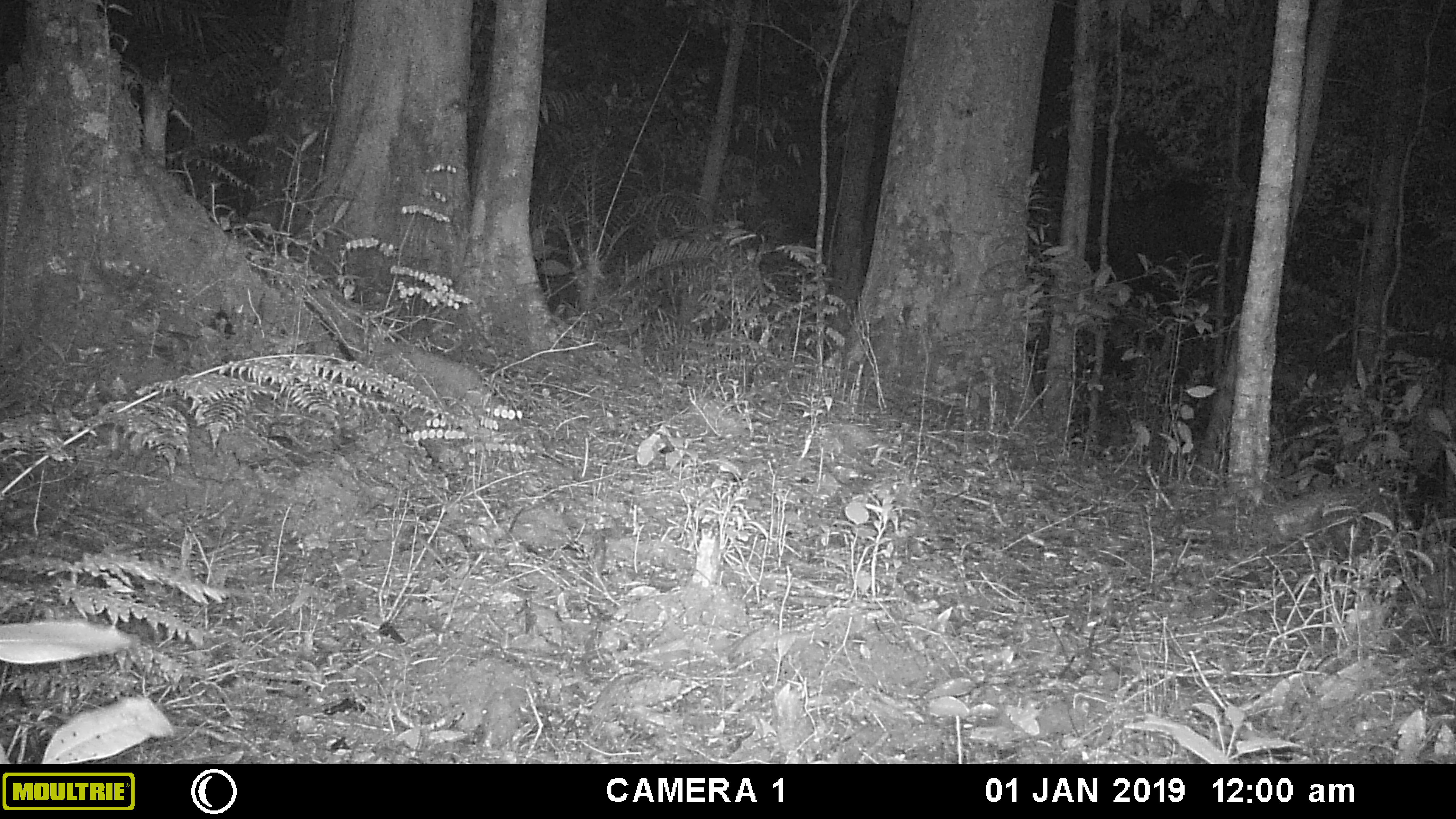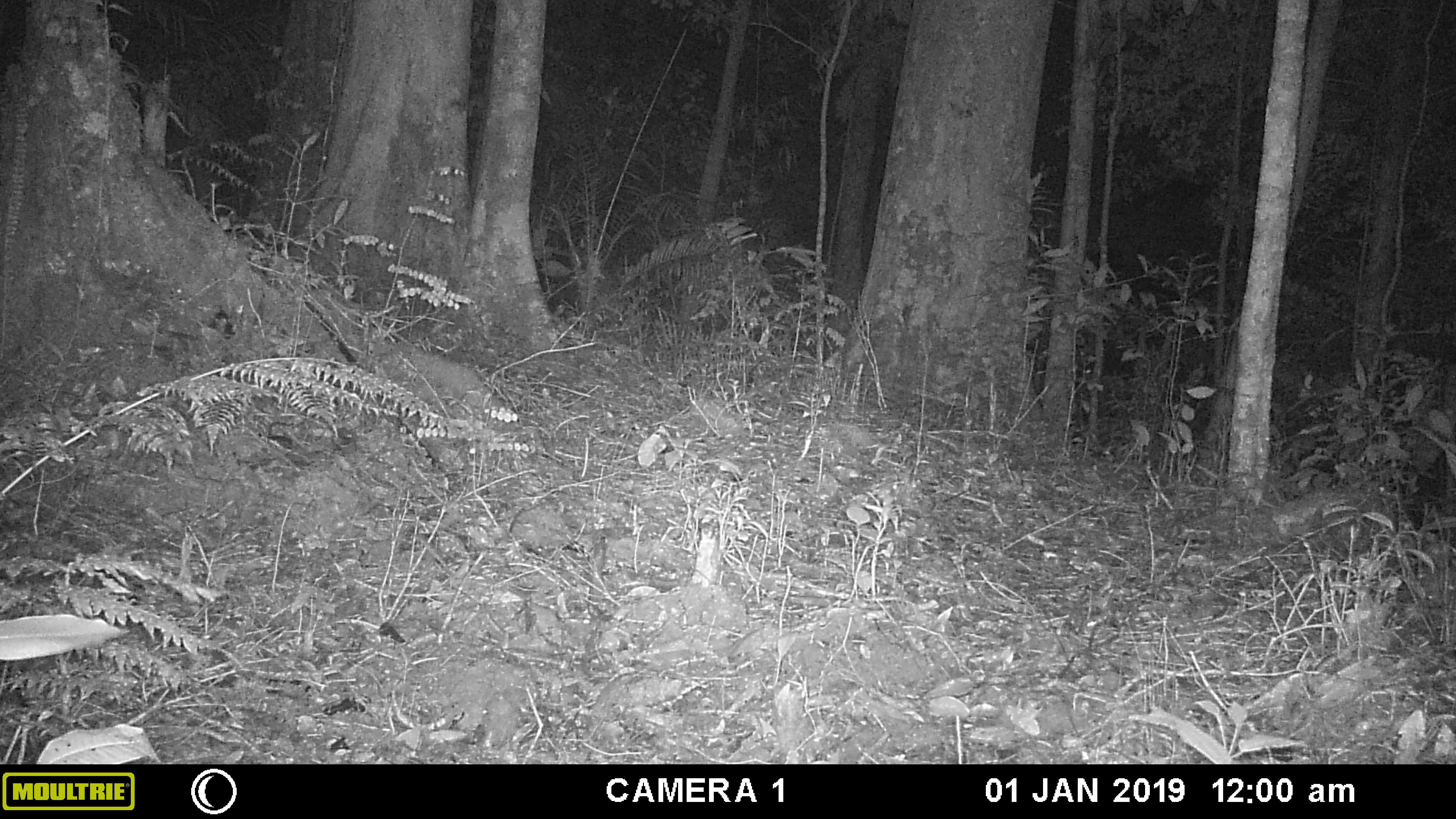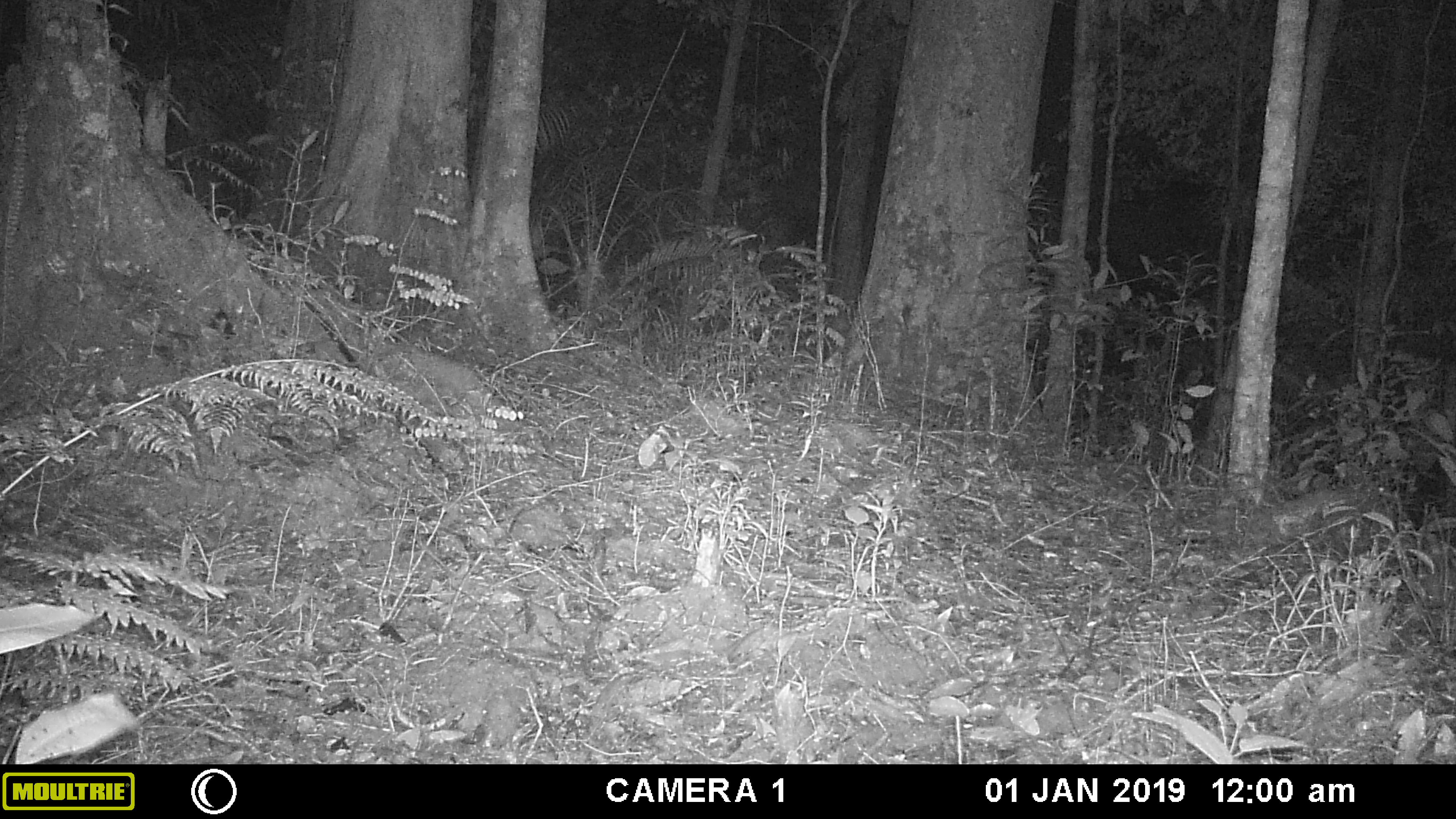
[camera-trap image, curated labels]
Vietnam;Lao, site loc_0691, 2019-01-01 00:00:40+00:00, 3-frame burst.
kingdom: Animalia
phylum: Chordata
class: Mammalia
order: Carnivora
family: Mustelidae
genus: Melogale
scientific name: Melogale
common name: ferret badger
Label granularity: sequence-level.